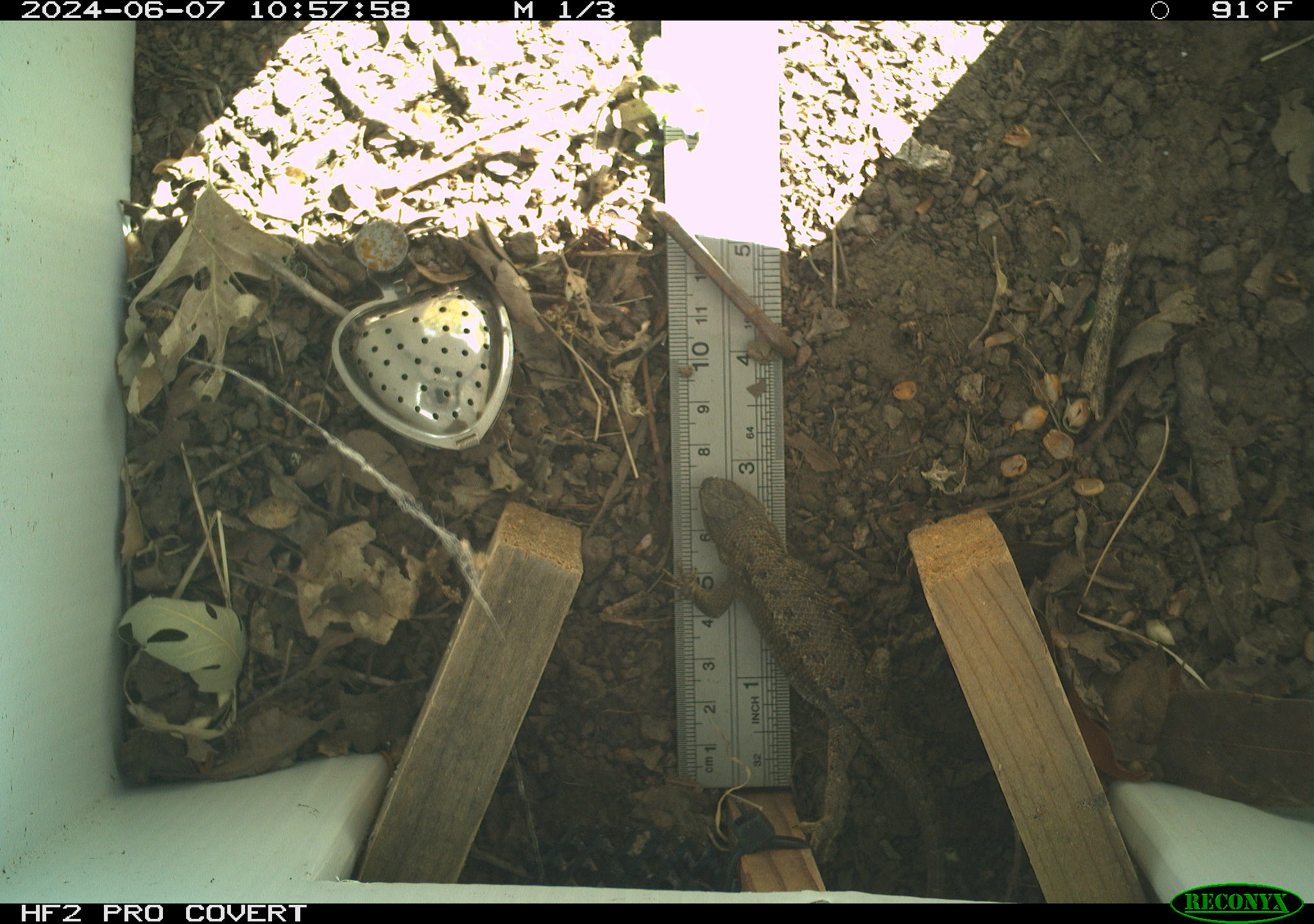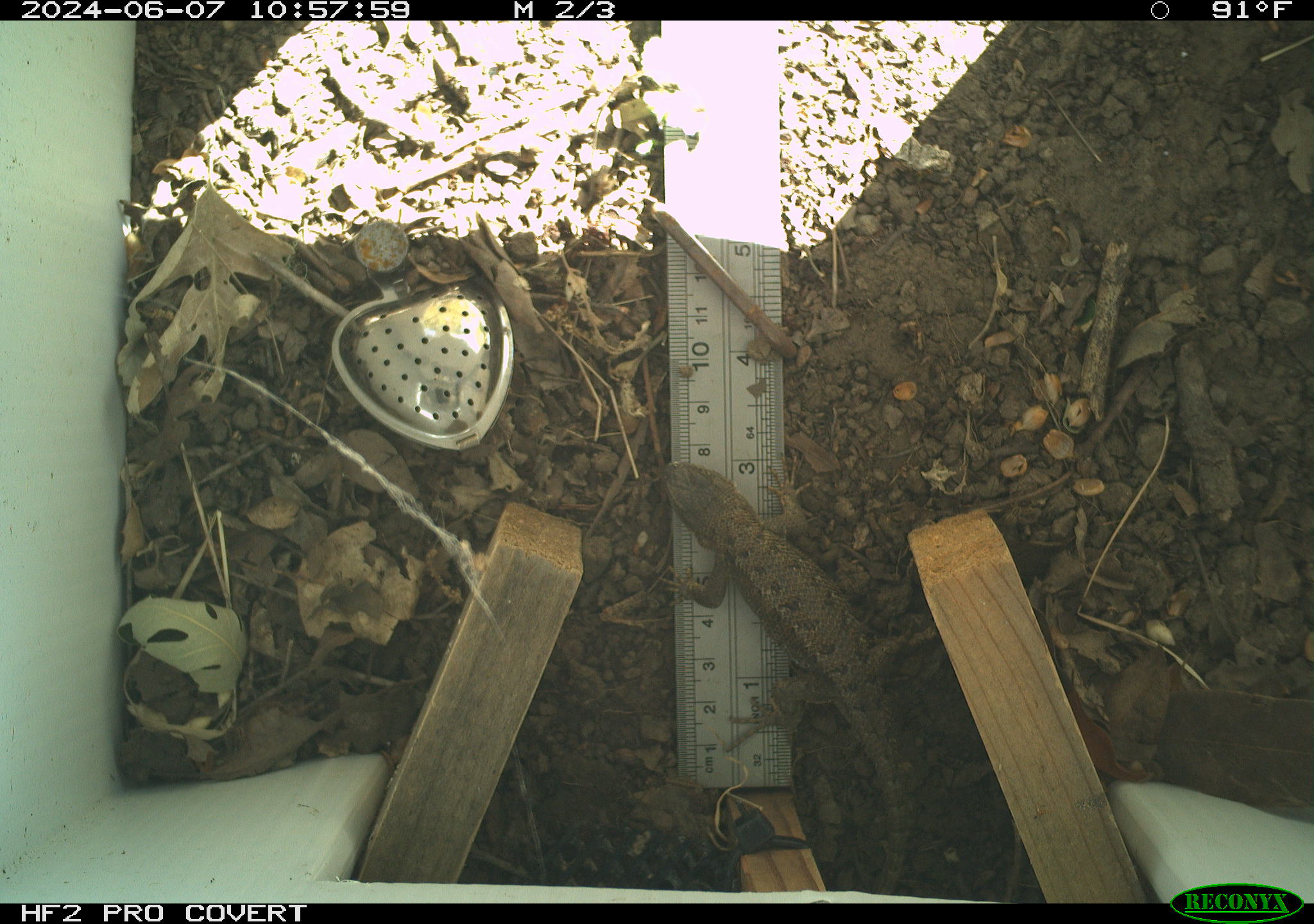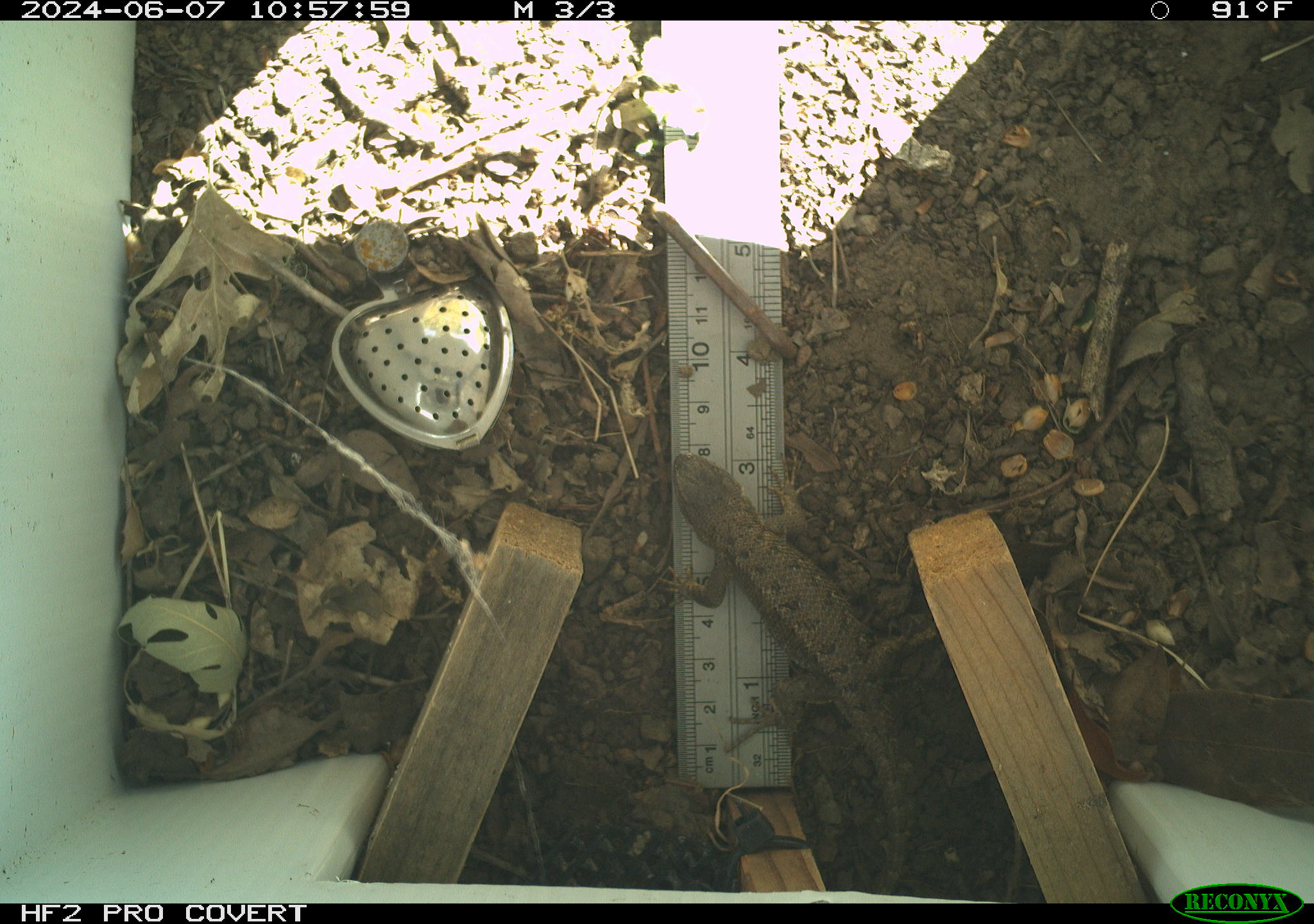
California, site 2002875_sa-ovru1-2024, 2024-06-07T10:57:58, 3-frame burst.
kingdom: Animalia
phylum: Chordata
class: Reptilia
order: Squamata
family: Phrynosomatidae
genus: Sceloporus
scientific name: Sceloporus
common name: spiny lizards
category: sceloporus species